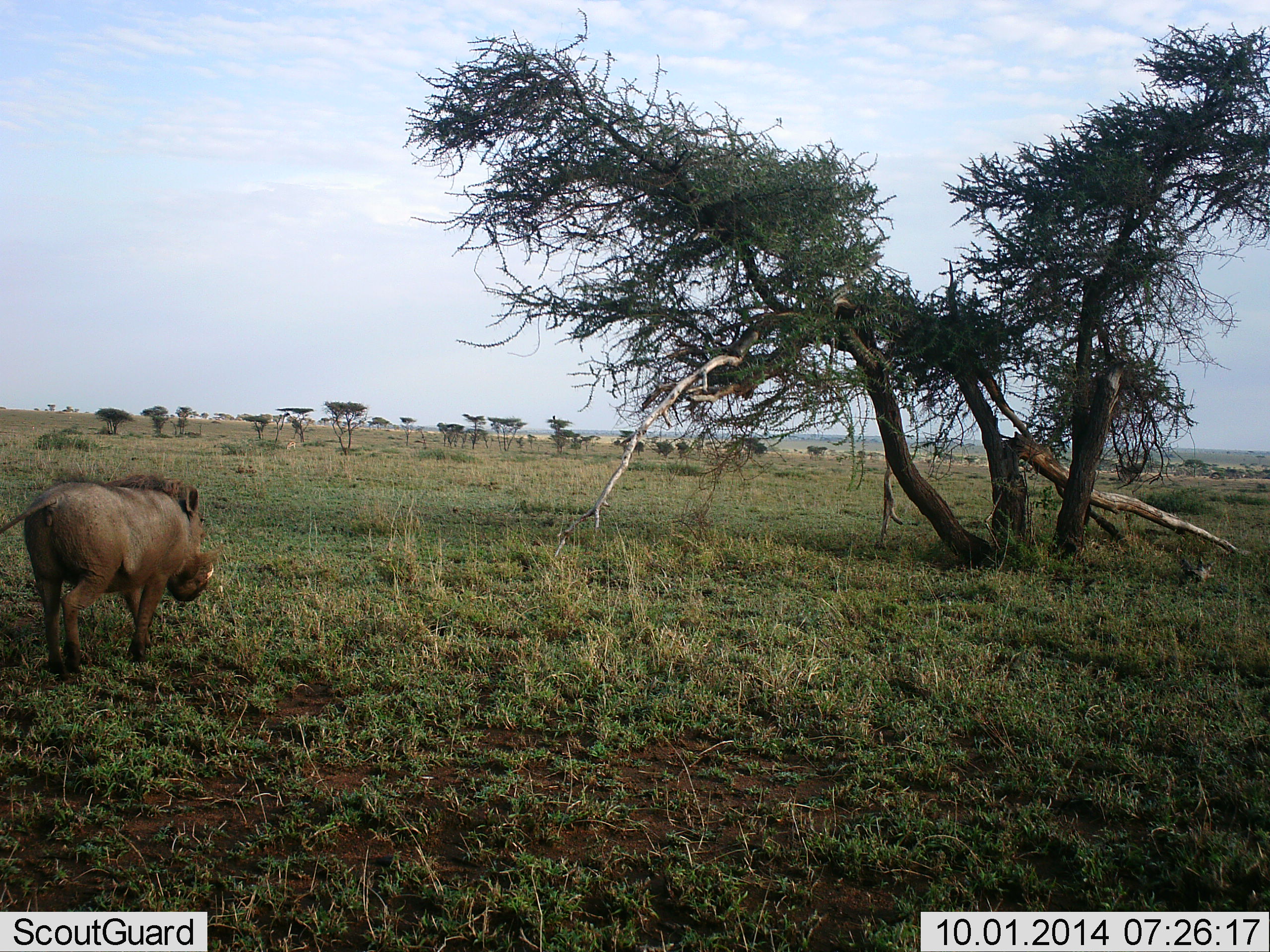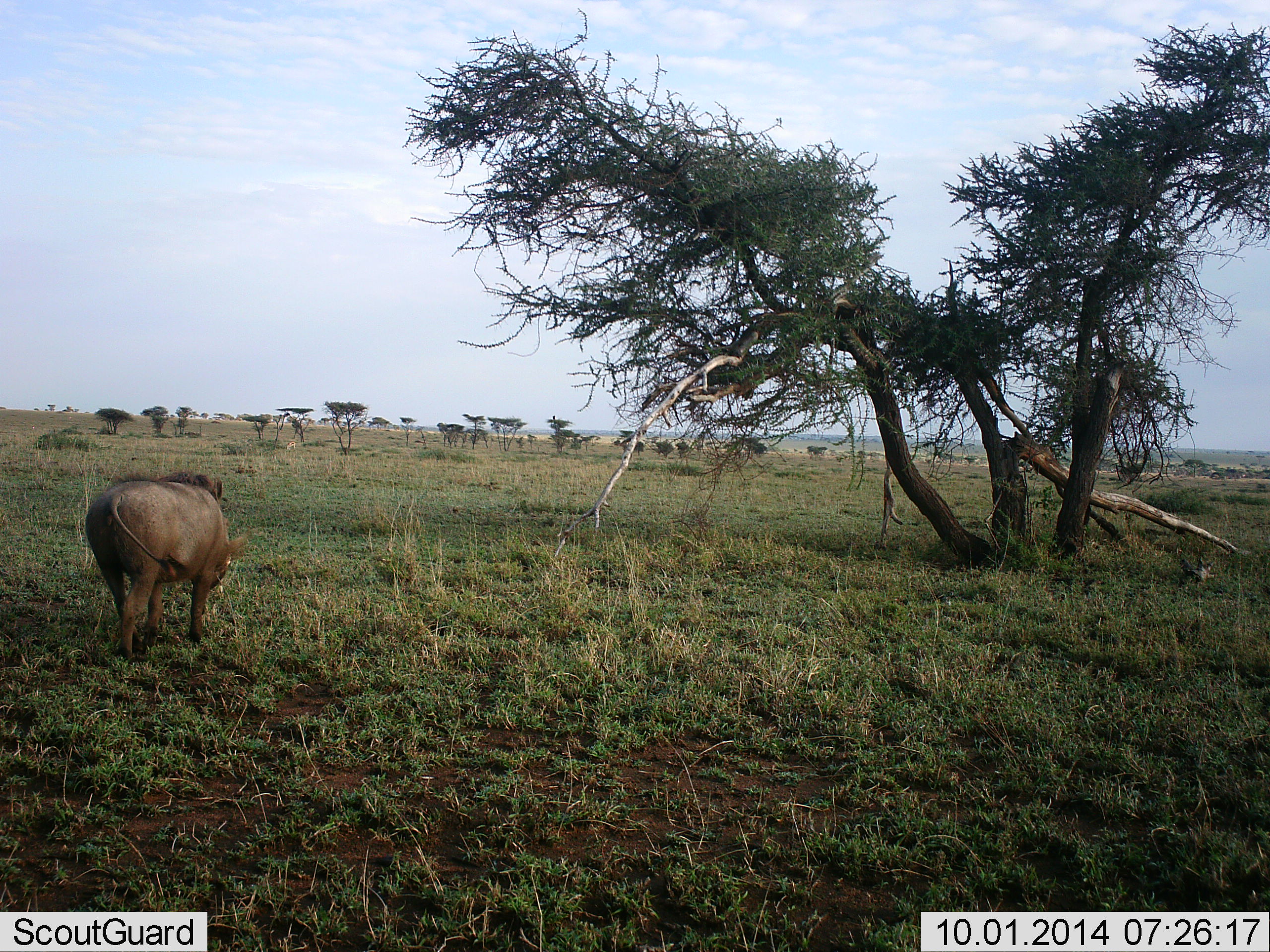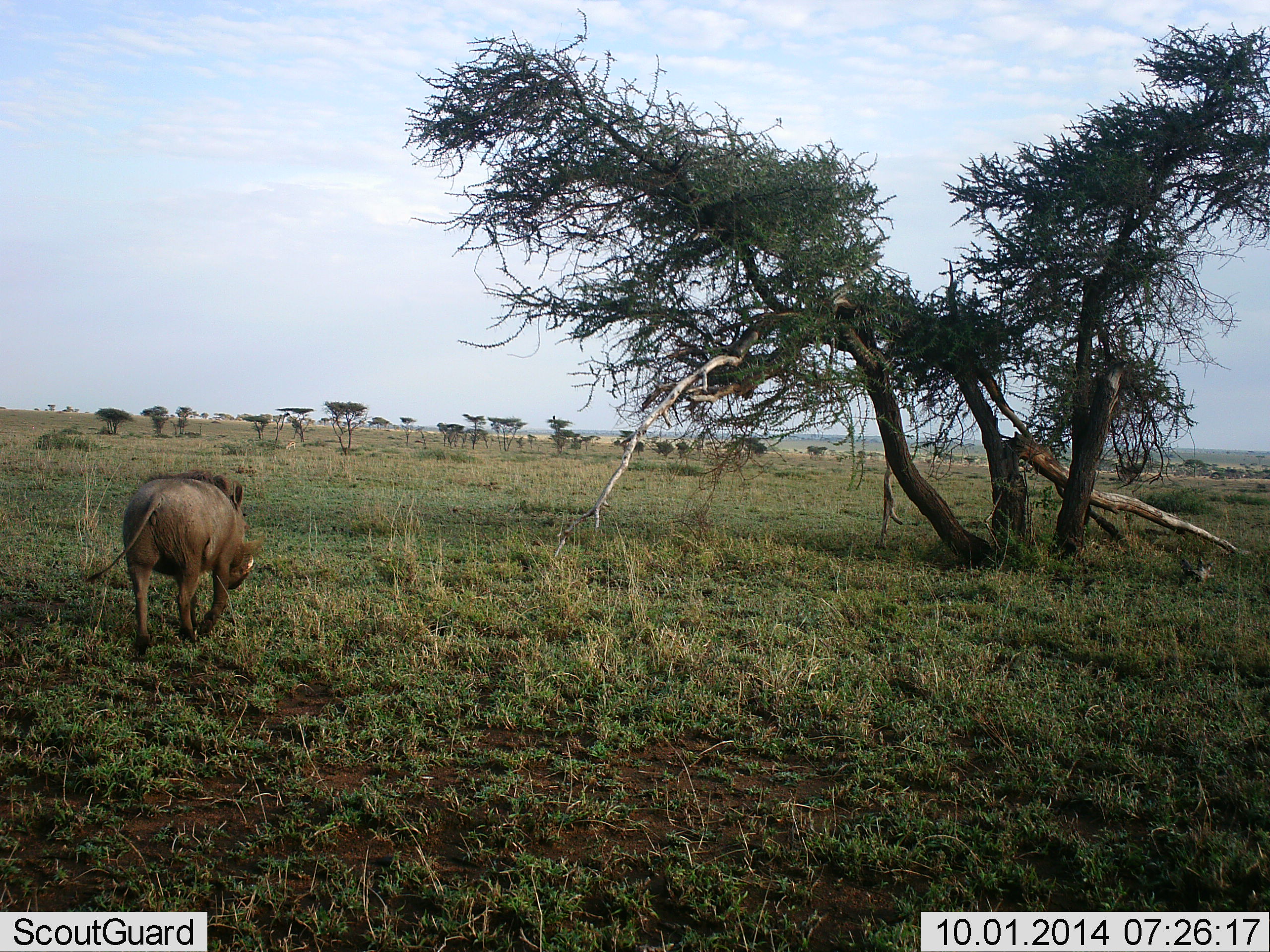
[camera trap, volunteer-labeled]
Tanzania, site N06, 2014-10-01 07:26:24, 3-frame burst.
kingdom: Animalia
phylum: Chordata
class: Mammalia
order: Artiodactyla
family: Suidae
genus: Phacochoerus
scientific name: Phacochoerus africanus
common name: warthog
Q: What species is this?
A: Warthog (Phacochoerus africanus).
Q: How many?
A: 1.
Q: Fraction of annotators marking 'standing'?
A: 0%.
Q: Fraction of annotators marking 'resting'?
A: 0%.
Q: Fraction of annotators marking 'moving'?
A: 100%.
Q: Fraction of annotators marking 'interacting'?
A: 0%.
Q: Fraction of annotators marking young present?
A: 0%.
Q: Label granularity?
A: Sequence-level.